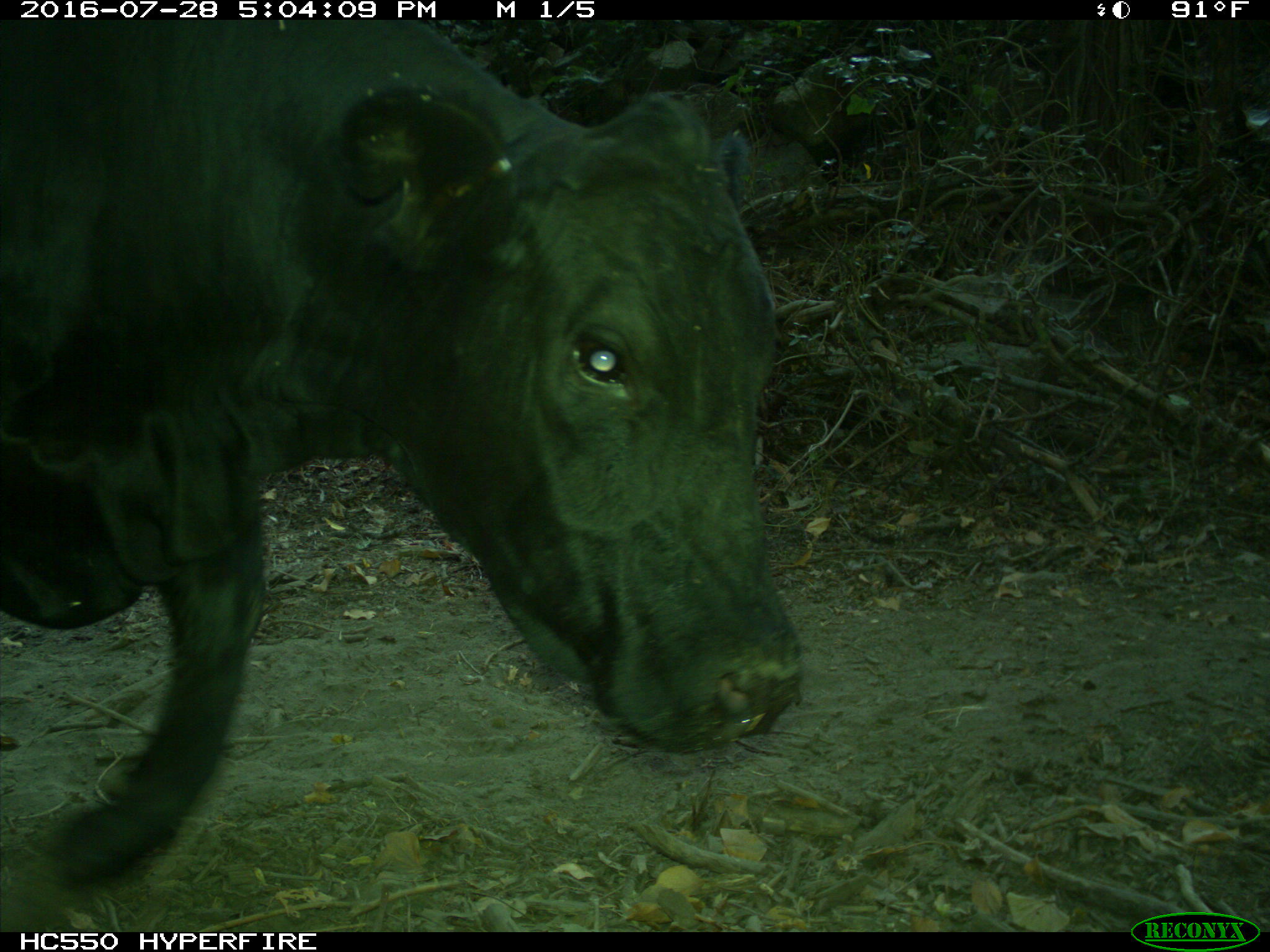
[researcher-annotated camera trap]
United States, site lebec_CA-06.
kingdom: Animalia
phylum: Chordata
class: Mammalia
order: Artiodactyla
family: Bovidae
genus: Bos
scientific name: Bos taurus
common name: domestic cow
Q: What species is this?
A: Bos taurus (domestic cow).